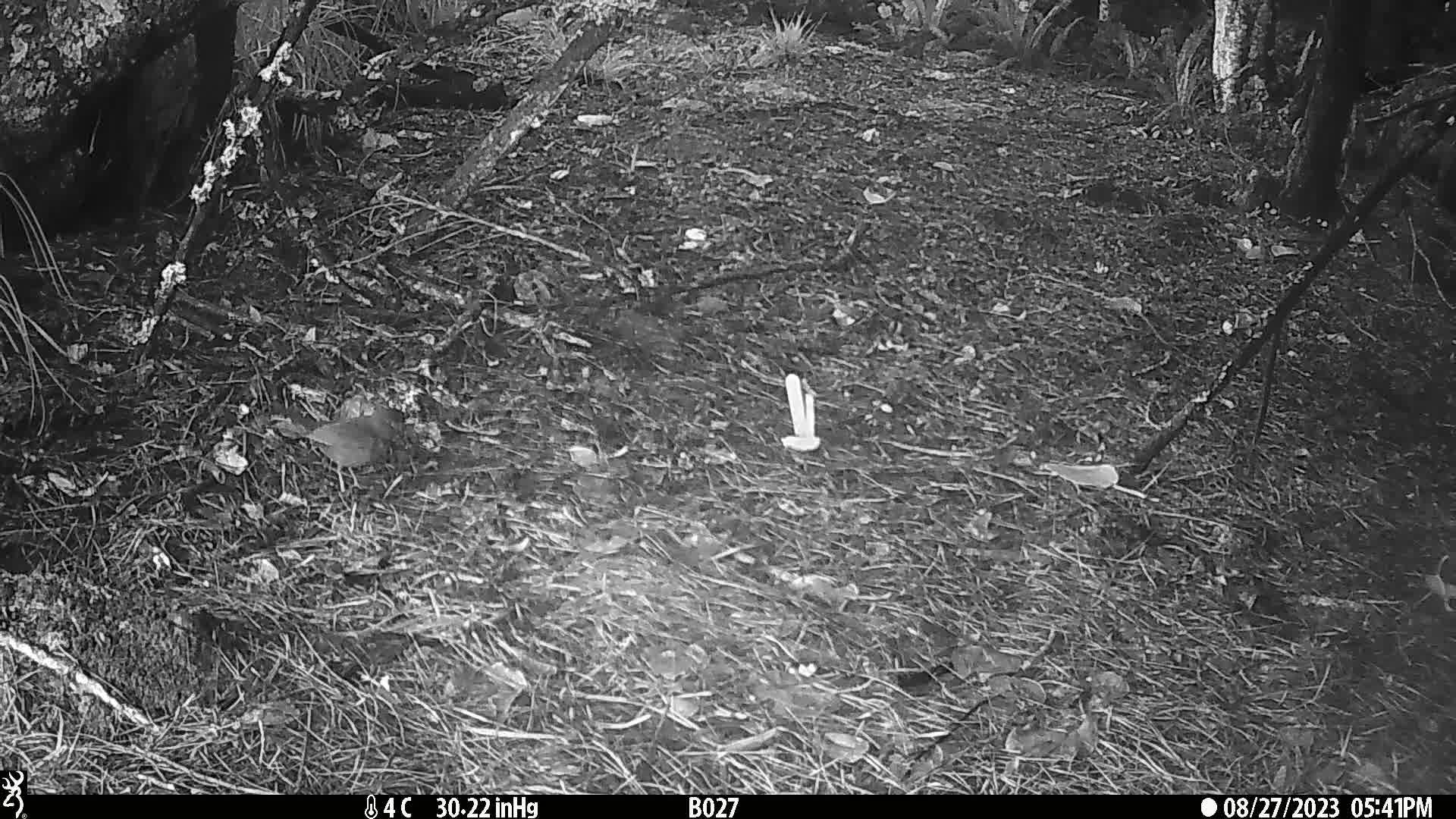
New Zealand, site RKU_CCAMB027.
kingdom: Animalia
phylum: Chordata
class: Aves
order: Passeriformes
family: Turdidae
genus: Turdus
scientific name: Turdus merula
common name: eurasian blackbird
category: blackbird